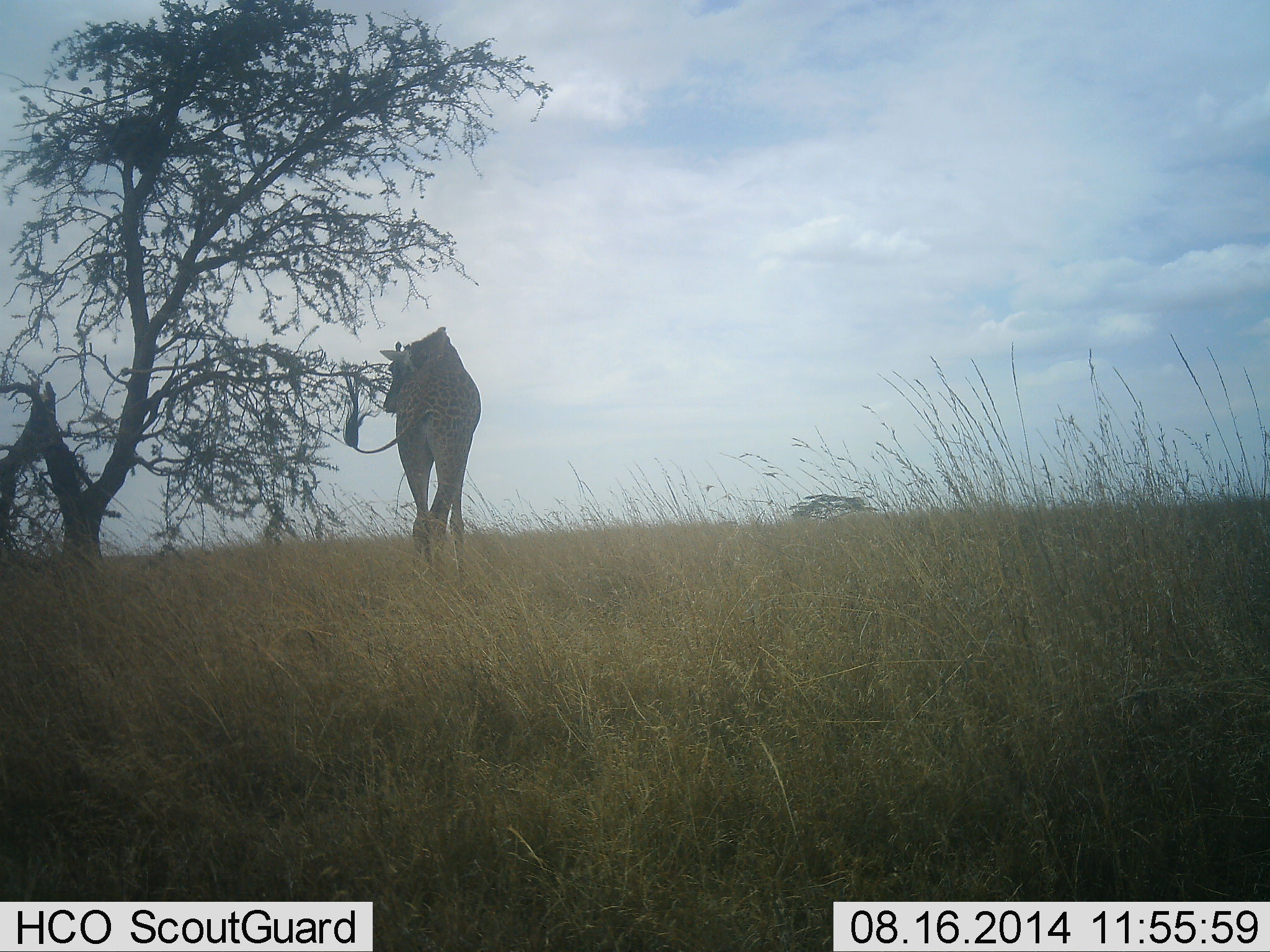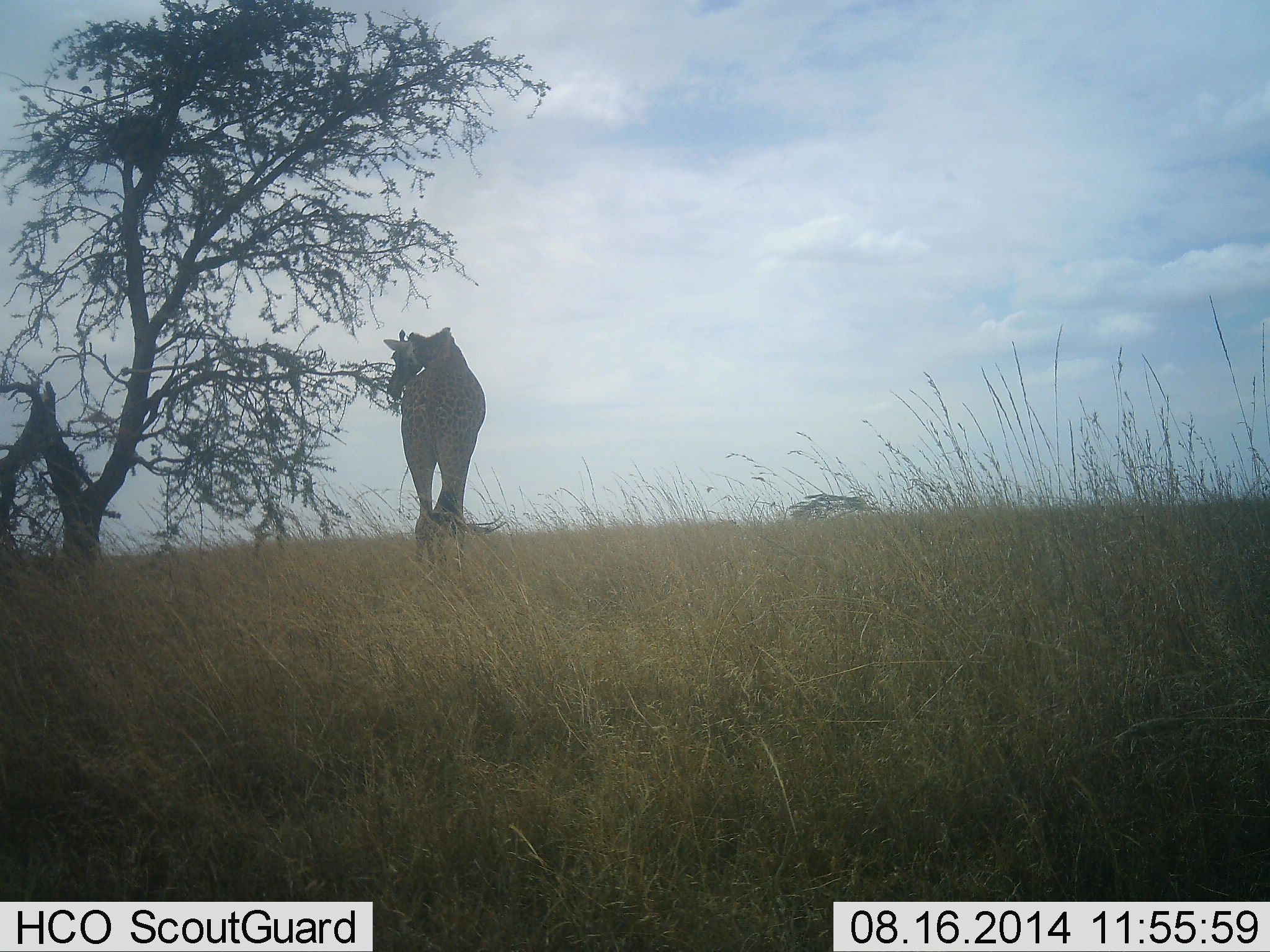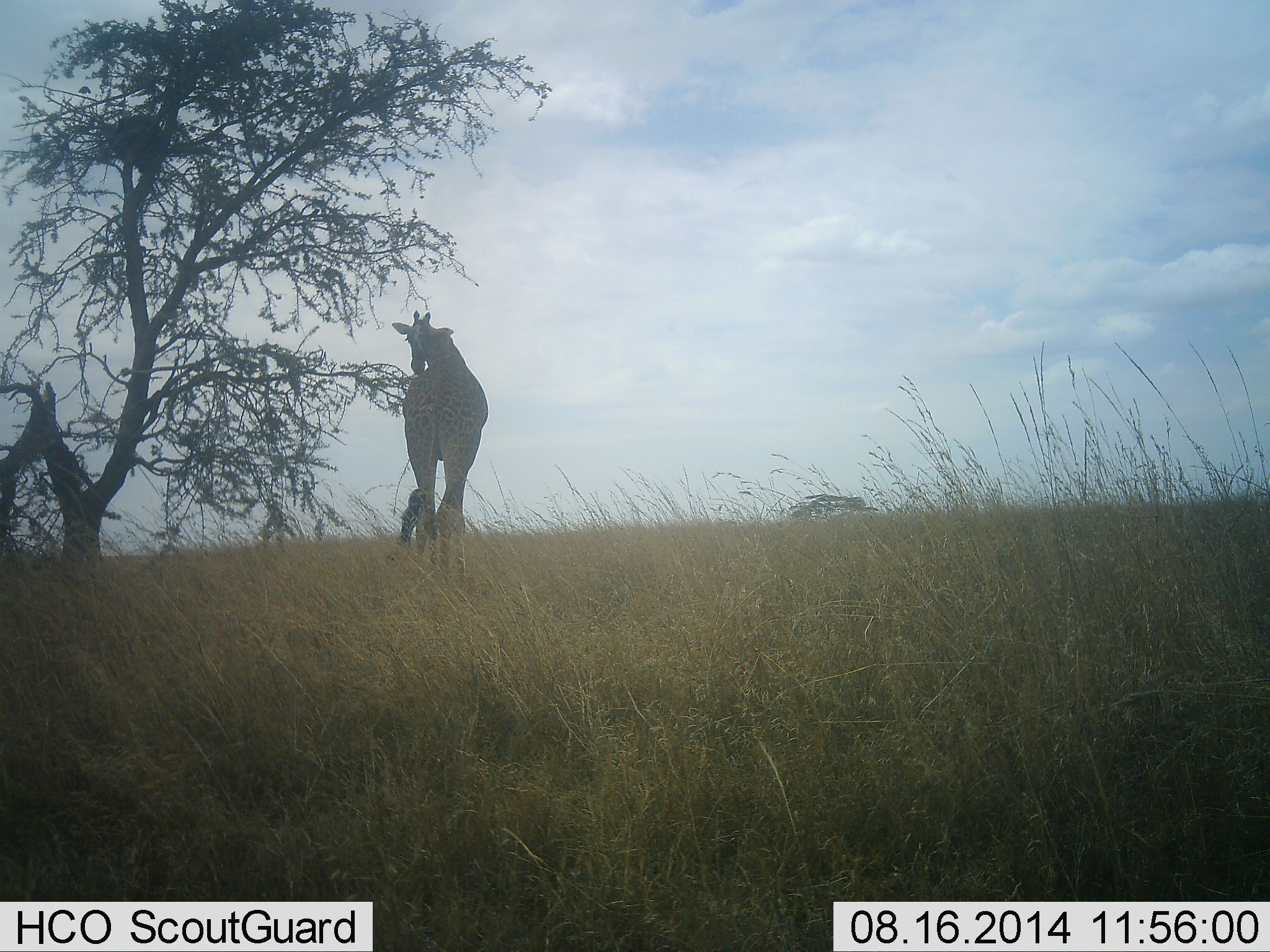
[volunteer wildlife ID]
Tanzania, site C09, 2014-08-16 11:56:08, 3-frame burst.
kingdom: Animalia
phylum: Chordata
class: Mammalia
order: Artiodactyla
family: Giraffidae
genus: Giraffa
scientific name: Giraffa camelopardalis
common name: giraffe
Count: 1.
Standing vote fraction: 30%.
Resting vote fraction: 0%.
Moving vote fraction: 10%.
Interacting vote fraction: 0%.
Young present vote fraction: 0%.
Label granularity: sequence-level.